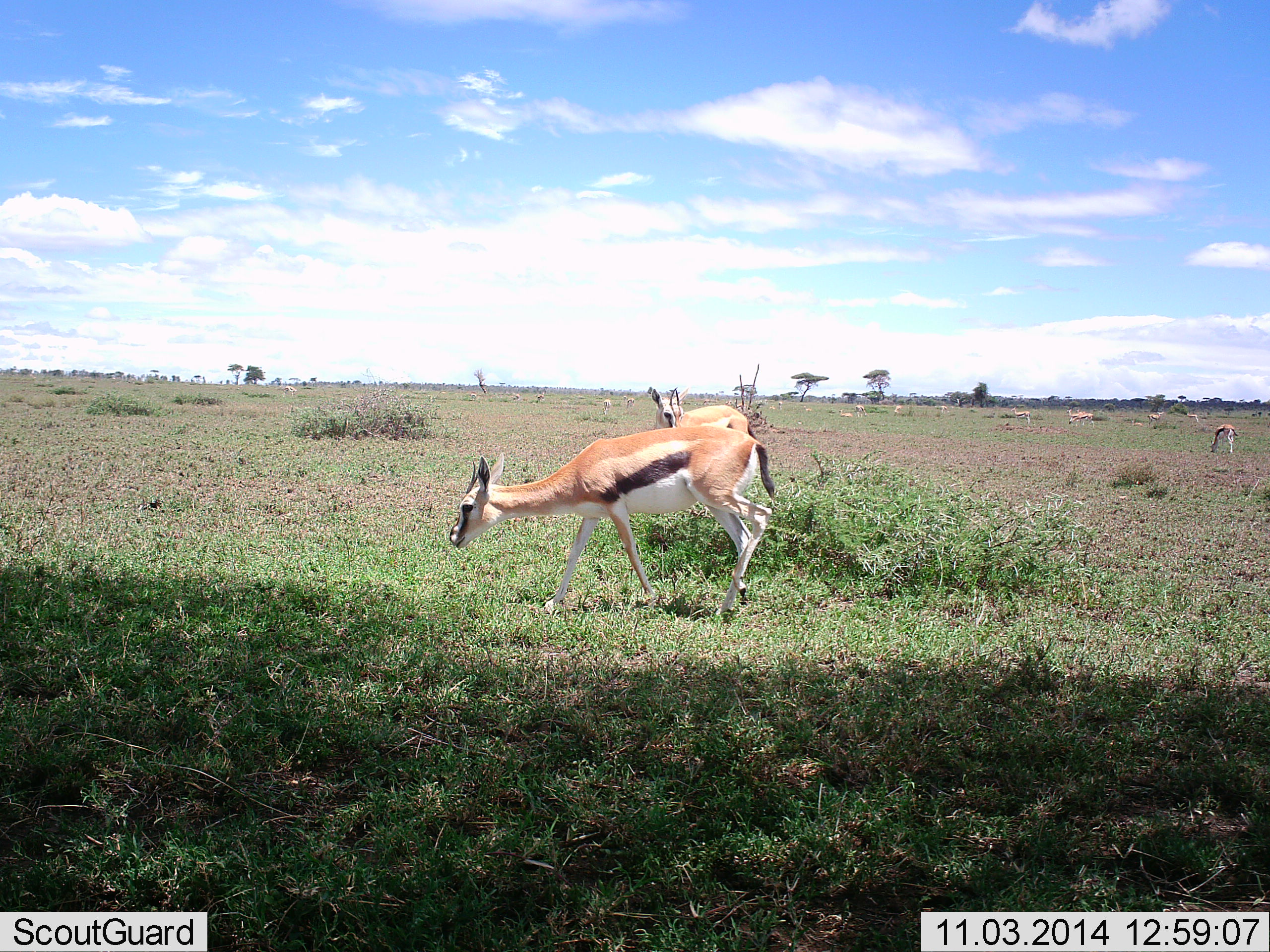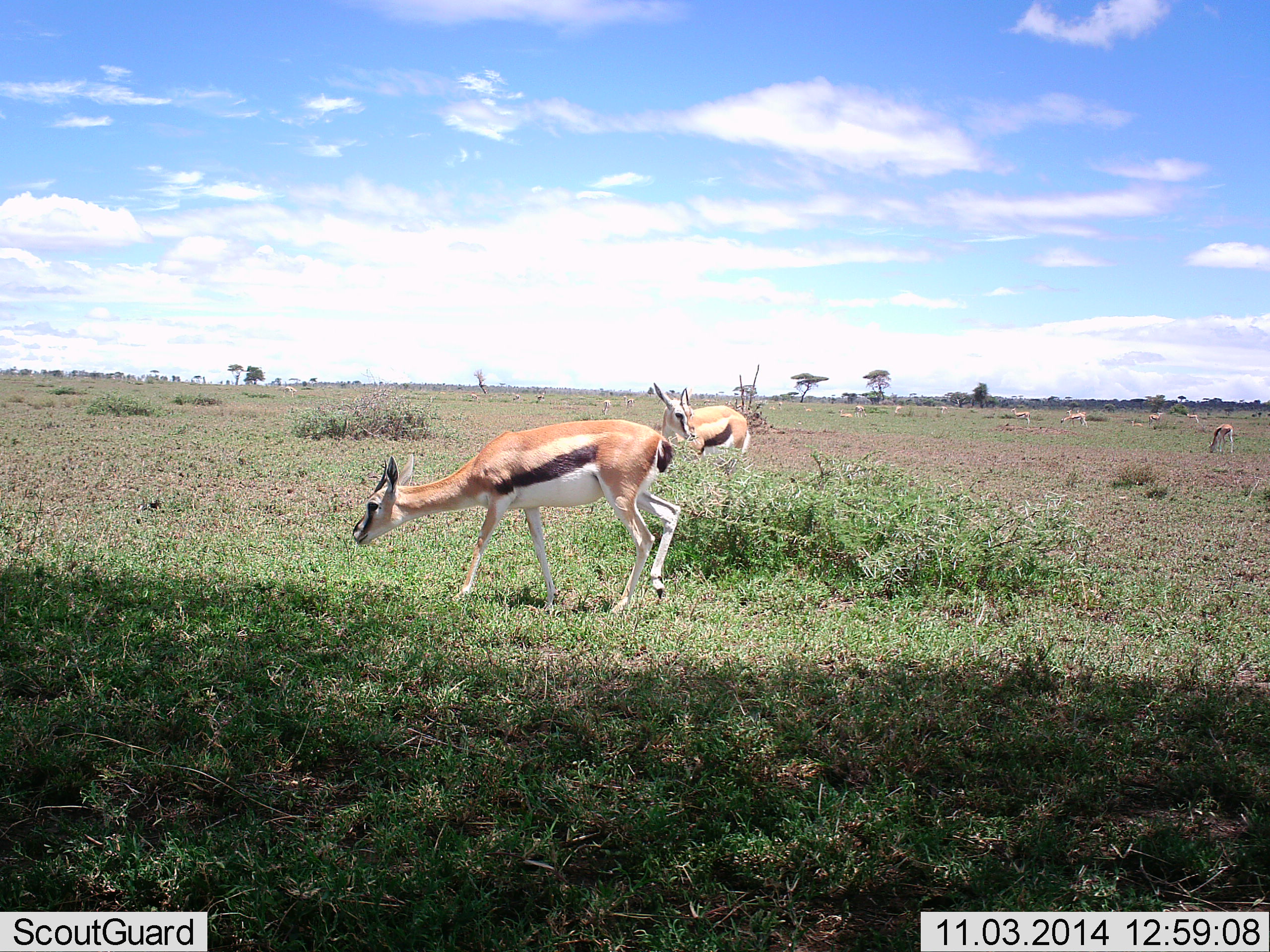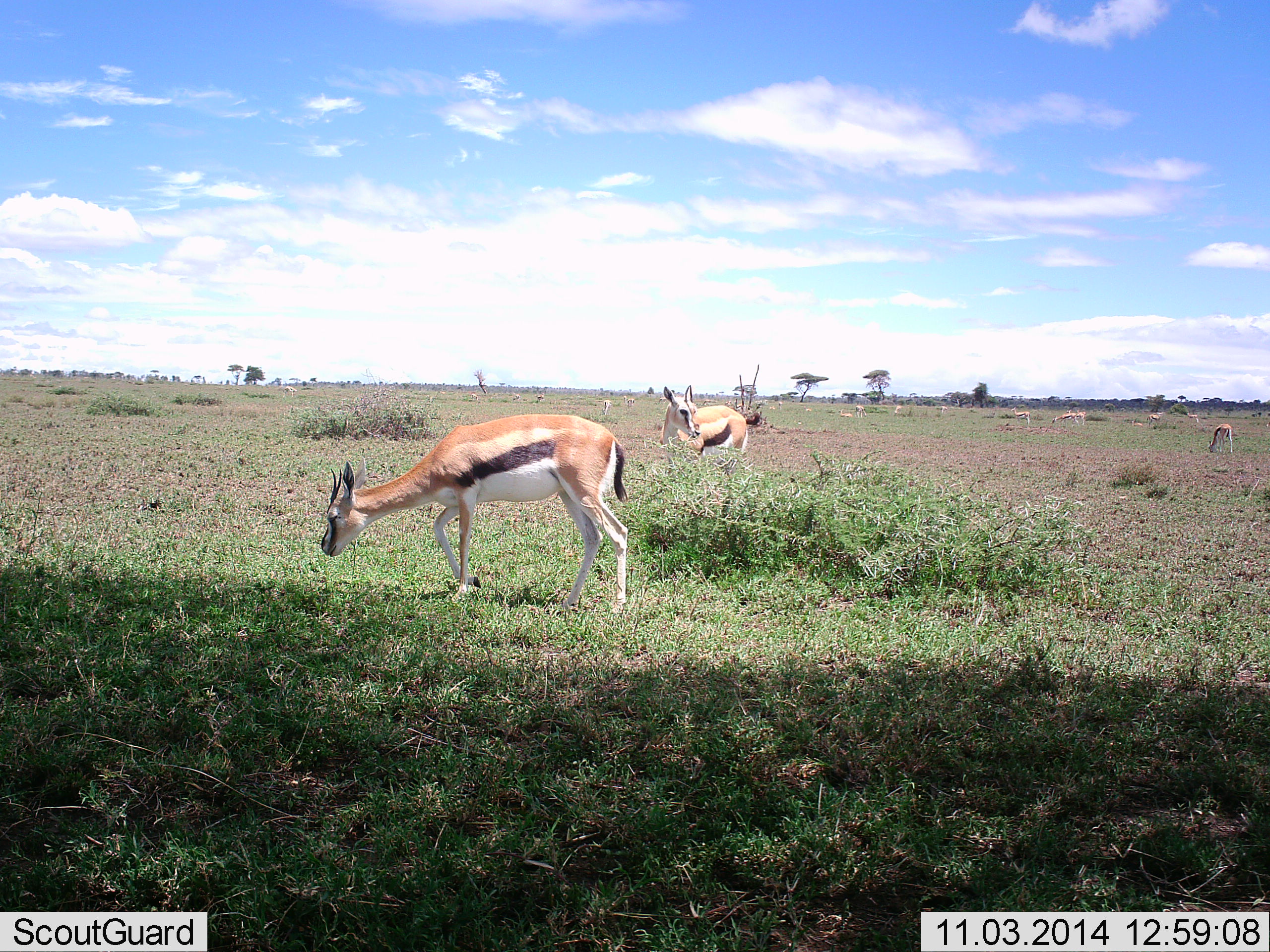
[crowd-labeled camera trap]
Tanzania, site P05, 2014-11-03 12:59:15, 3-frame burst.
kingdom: Animalia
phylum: Chordata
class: Mammalia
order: Artiodactyla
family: Bovidae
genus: Eudorcas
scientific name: Eudorcas thomsonii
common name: thomson's gazelle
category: gazellethomsons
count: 7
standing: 50%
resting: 0%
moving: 40%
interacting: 0%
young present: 0%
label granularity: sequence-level